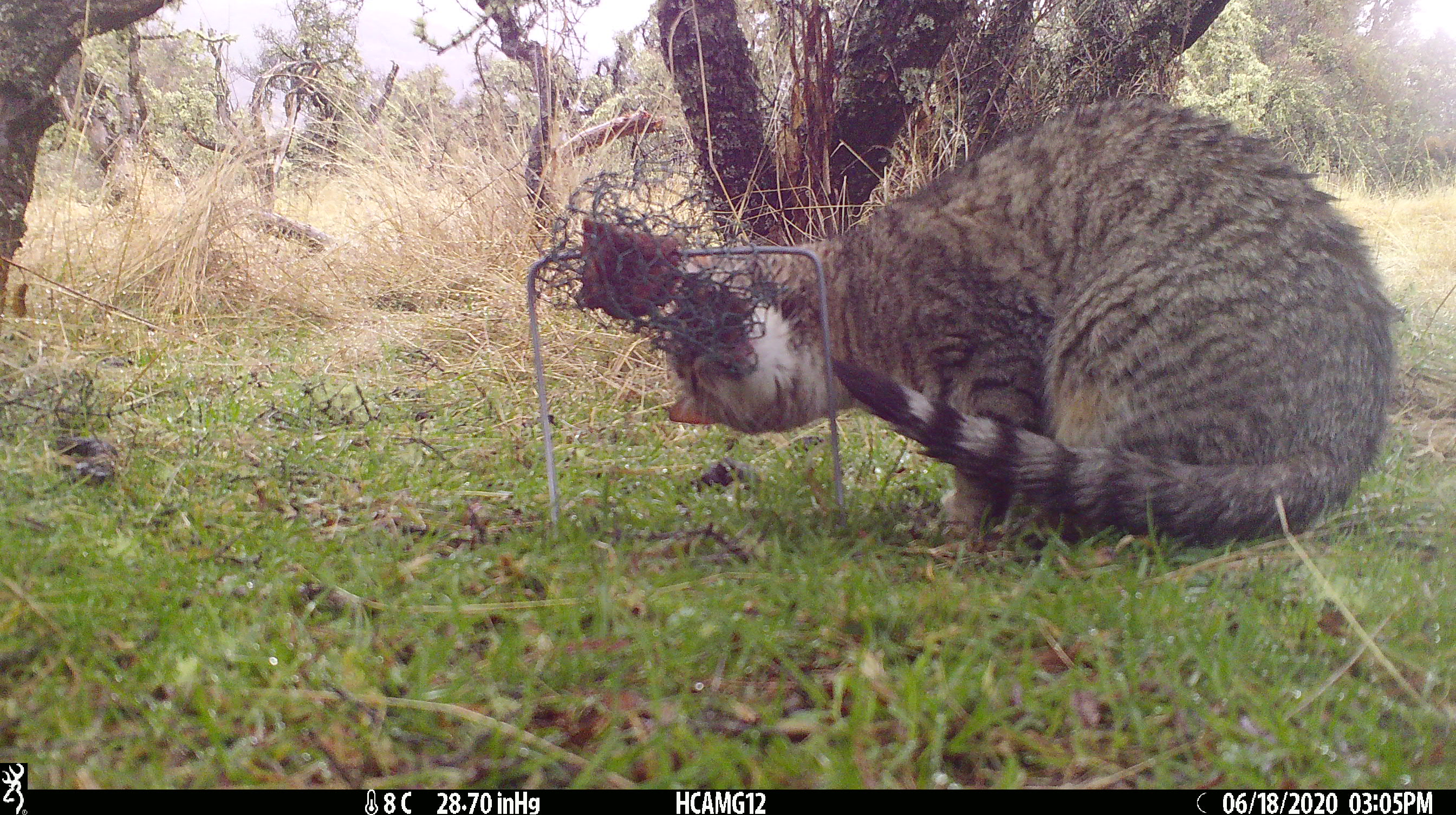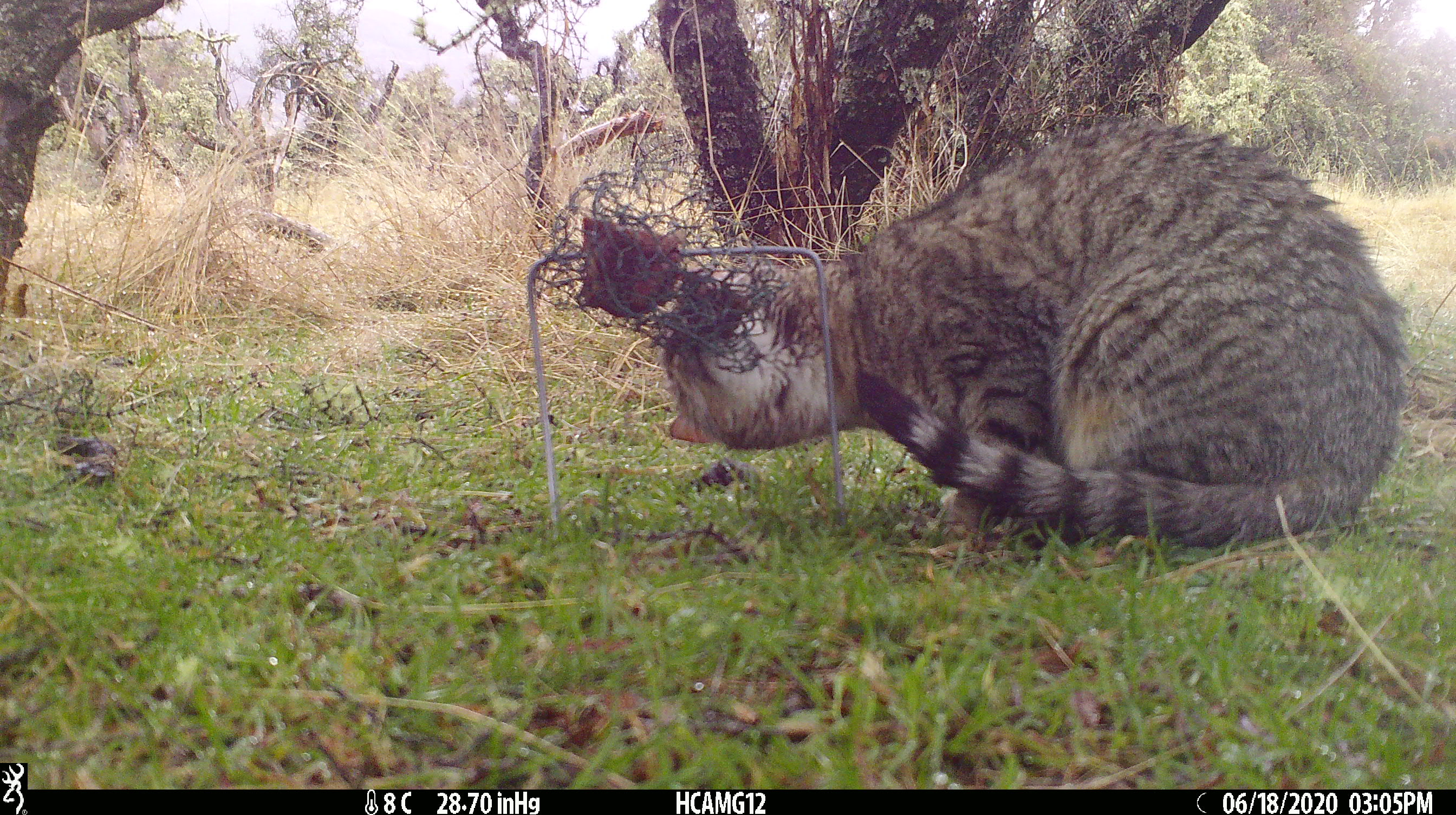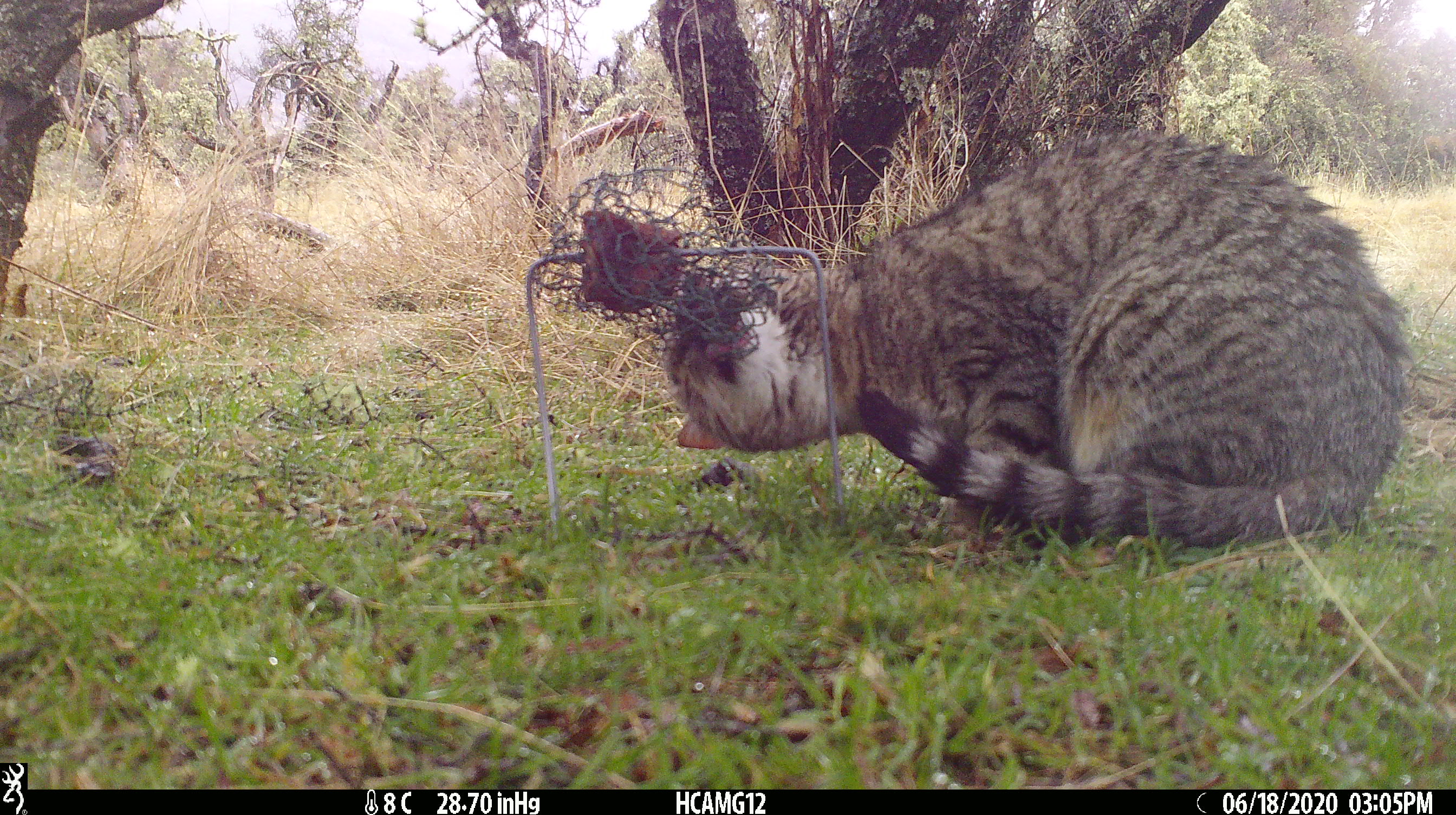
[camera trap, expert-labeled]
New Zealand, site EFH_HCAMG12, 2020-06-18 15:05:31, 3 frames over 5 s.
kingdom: Animalia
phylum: Chordata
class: Mammalia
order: Carnivora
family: Felidae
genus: Felis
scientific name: Felis catus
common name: domestic cat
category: cat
Cat (domestic cat) (Felis catus).